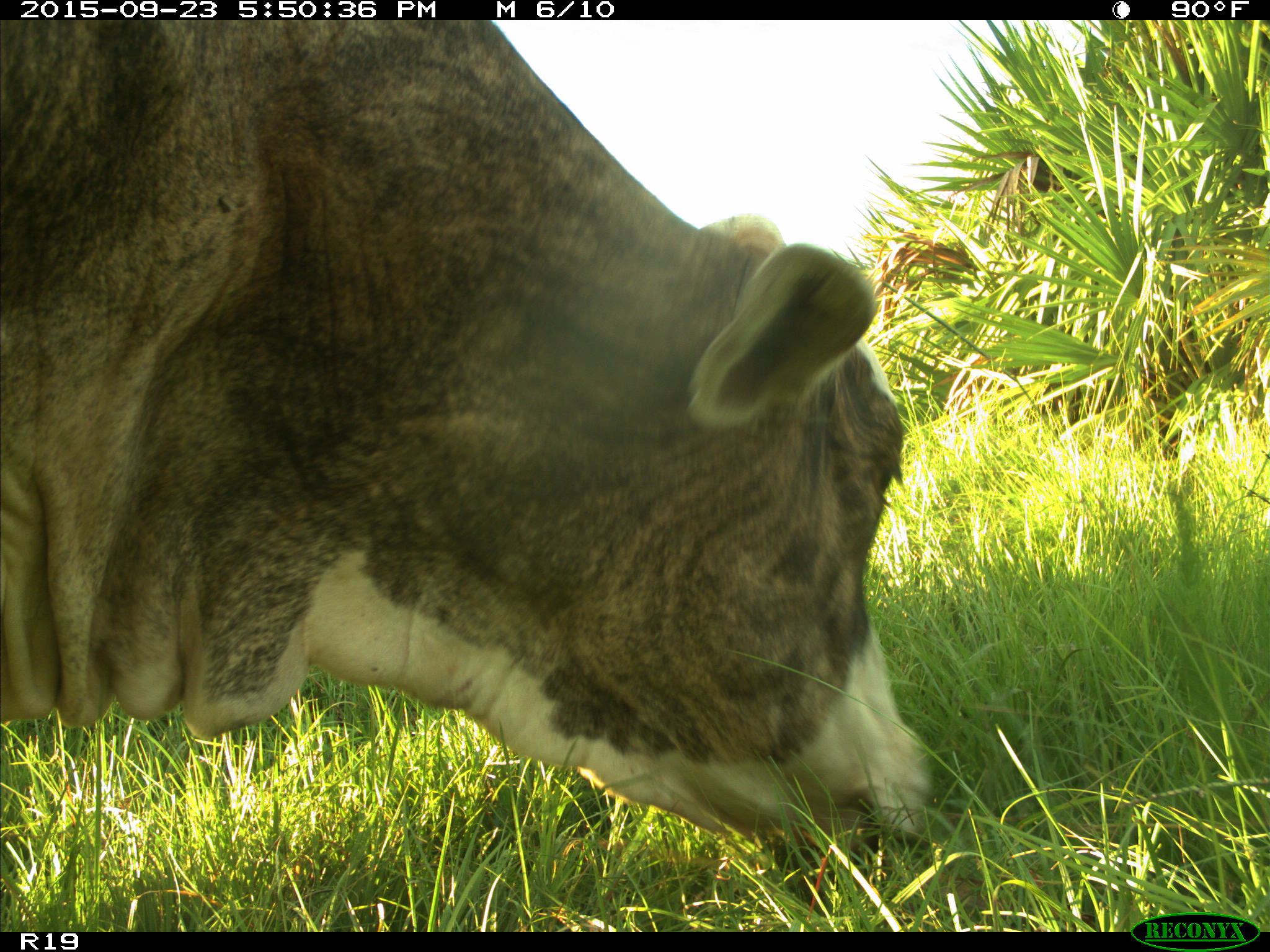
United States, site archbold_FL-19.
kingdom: Animalia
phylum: Chordata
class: Mammalia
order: Artiodactyla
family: Bovidae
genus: Bos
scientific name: Bos taurus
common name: domestic cow